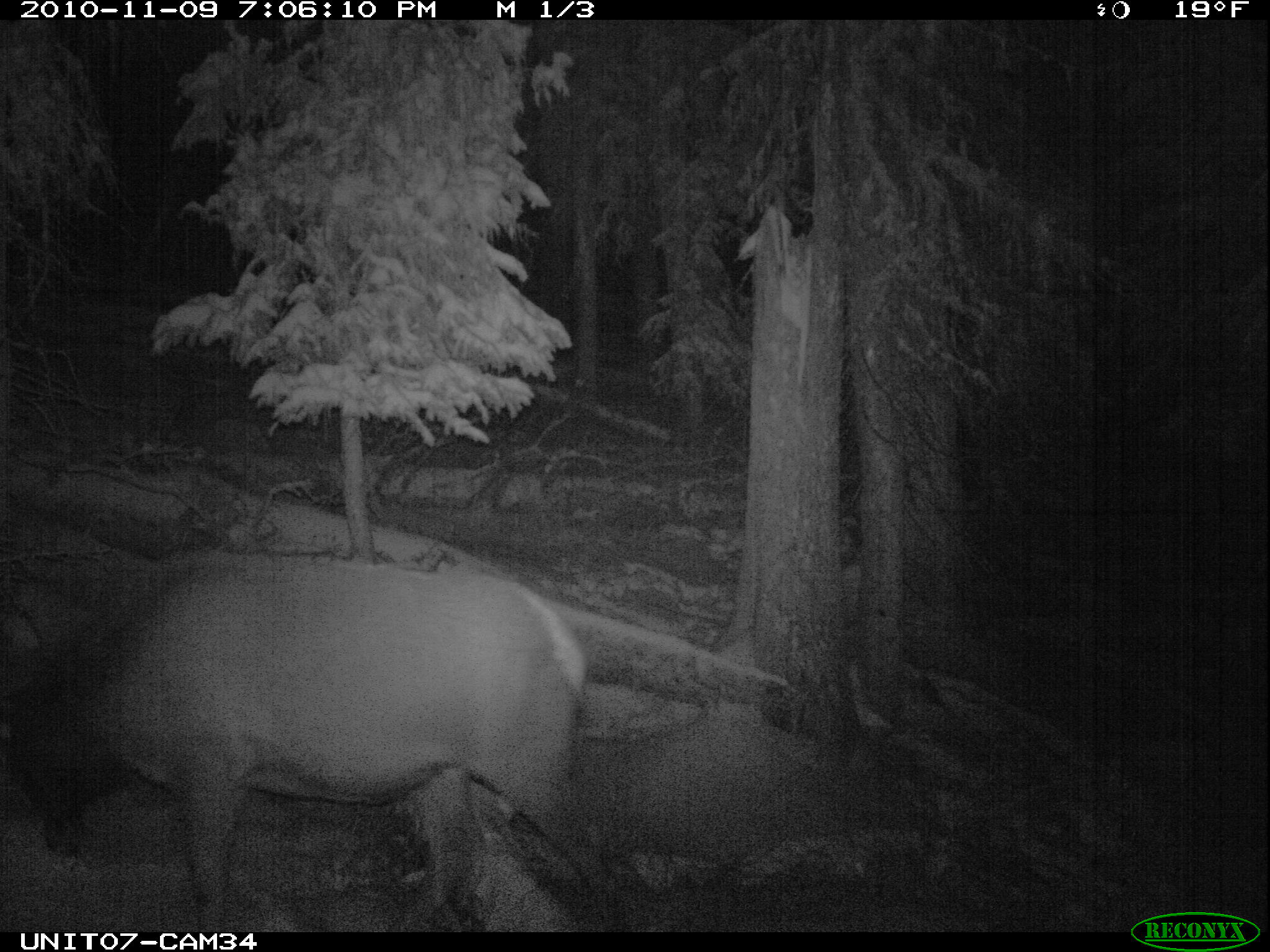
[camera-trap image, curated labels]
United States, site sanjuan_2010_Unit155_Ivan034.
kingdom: Animalia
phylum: Chordata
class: Mammalia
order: Artiodactyla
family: Cervidae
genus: Cervus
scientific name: Cervus elaphus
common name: red deer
Cervus elaphus (red deer).